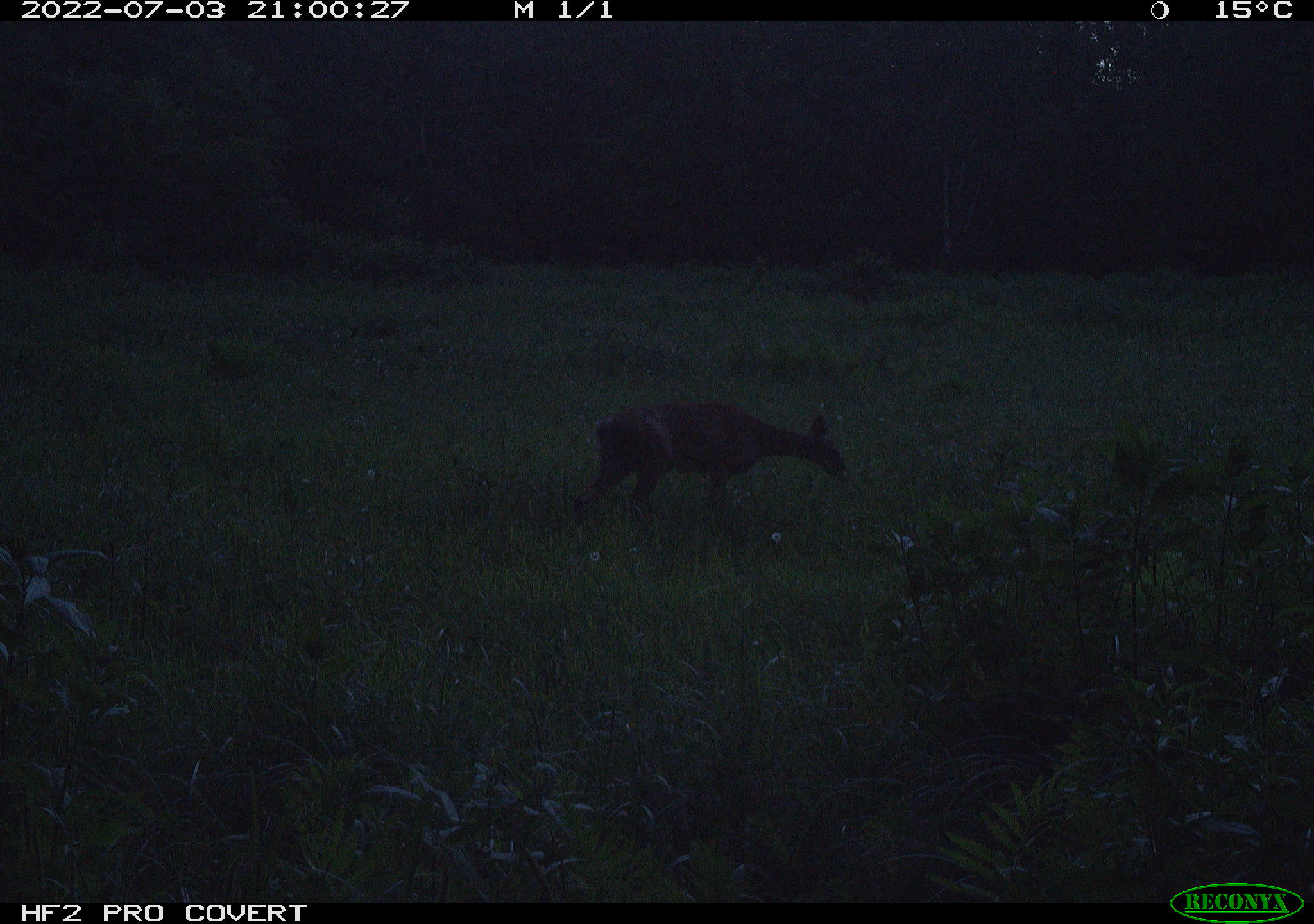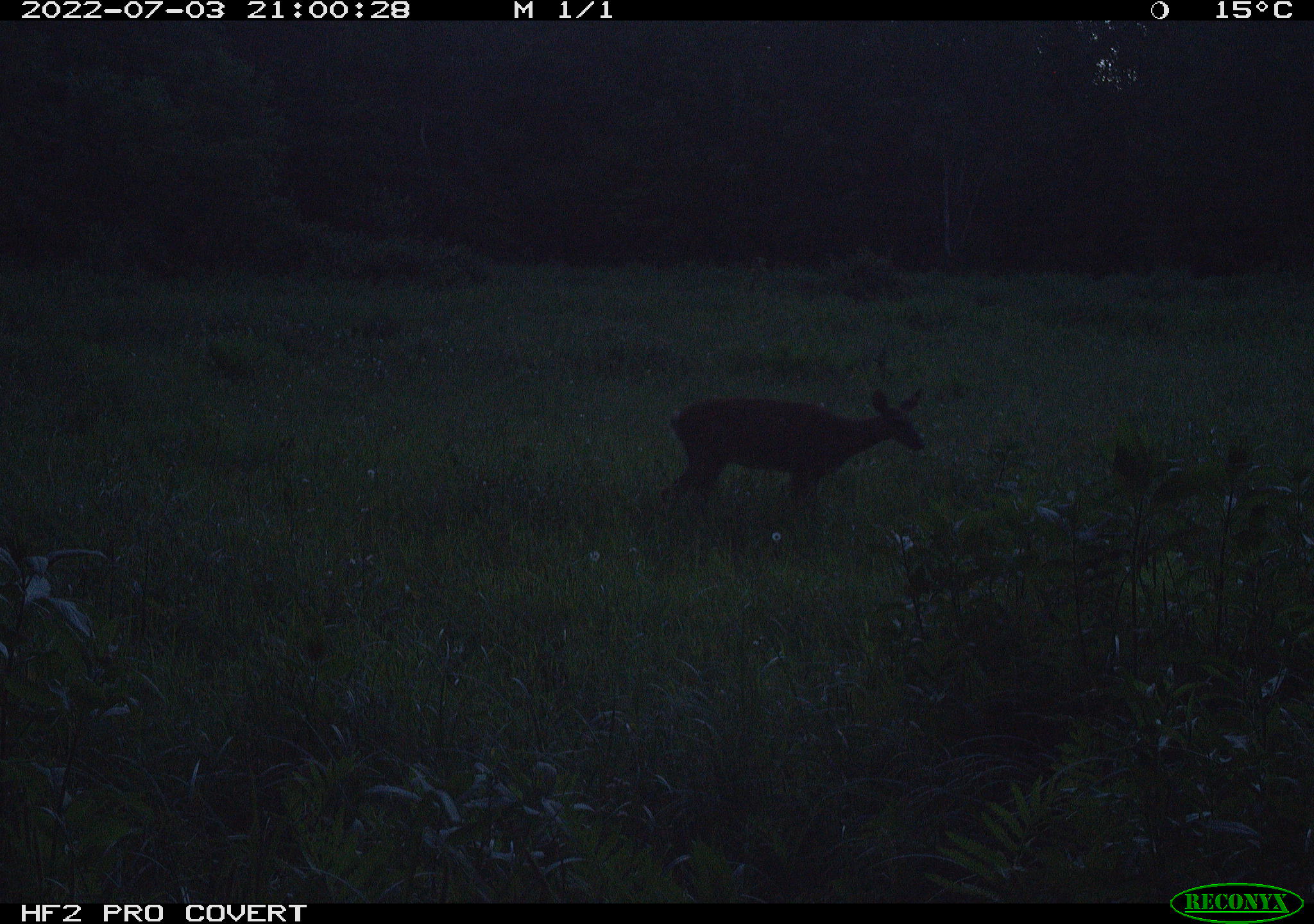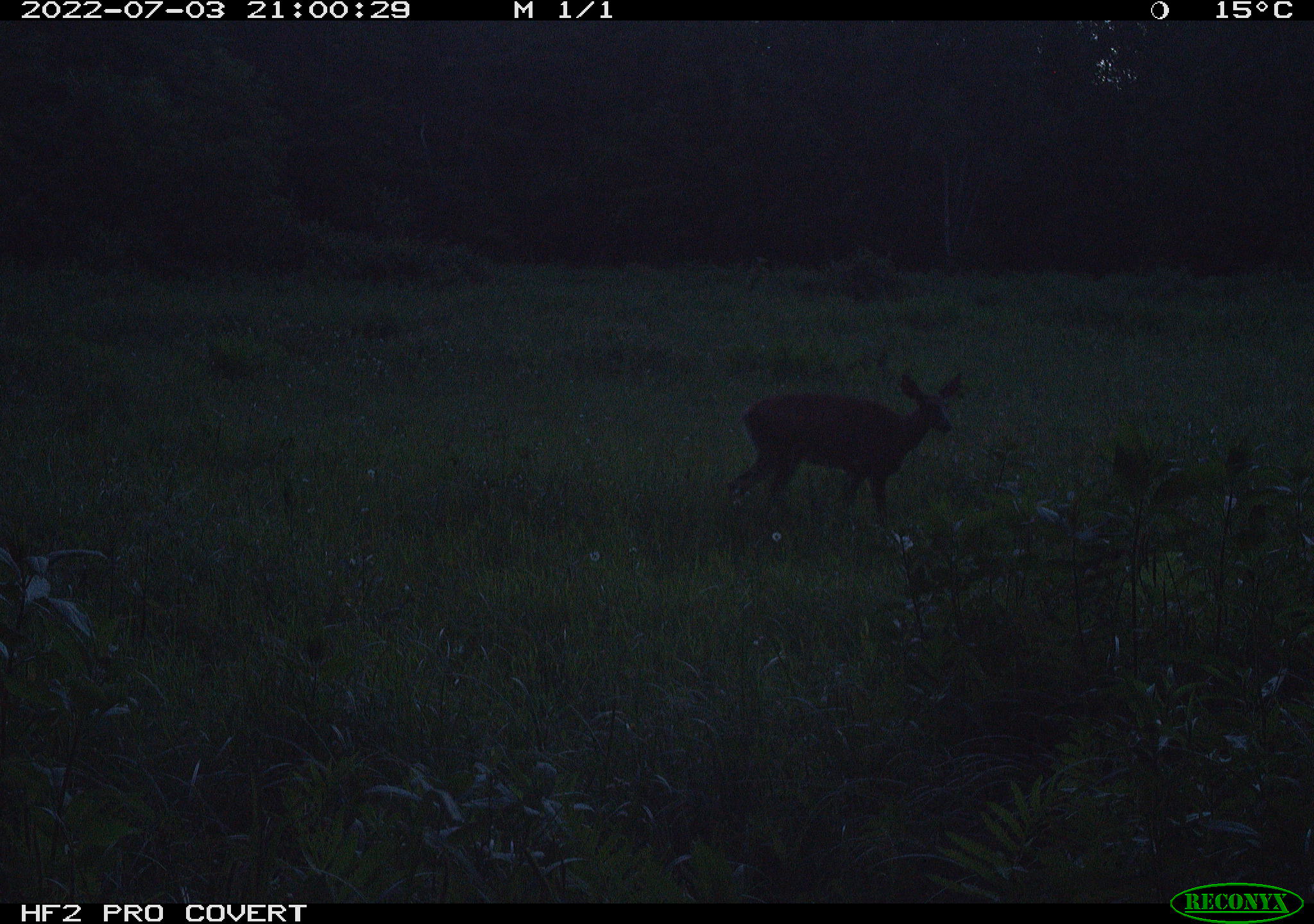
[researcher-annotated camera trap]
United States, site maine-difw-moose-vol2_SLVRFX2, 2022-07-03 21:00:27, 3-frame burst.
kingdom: Animalia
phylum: Chordata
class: Mammalia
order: Artiodactyla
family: Cervidae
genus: Odocoileus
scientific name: Odocoileus virginianus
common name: white-tailed deer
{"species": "white-tailed deer (Odocoileus virginianus)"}